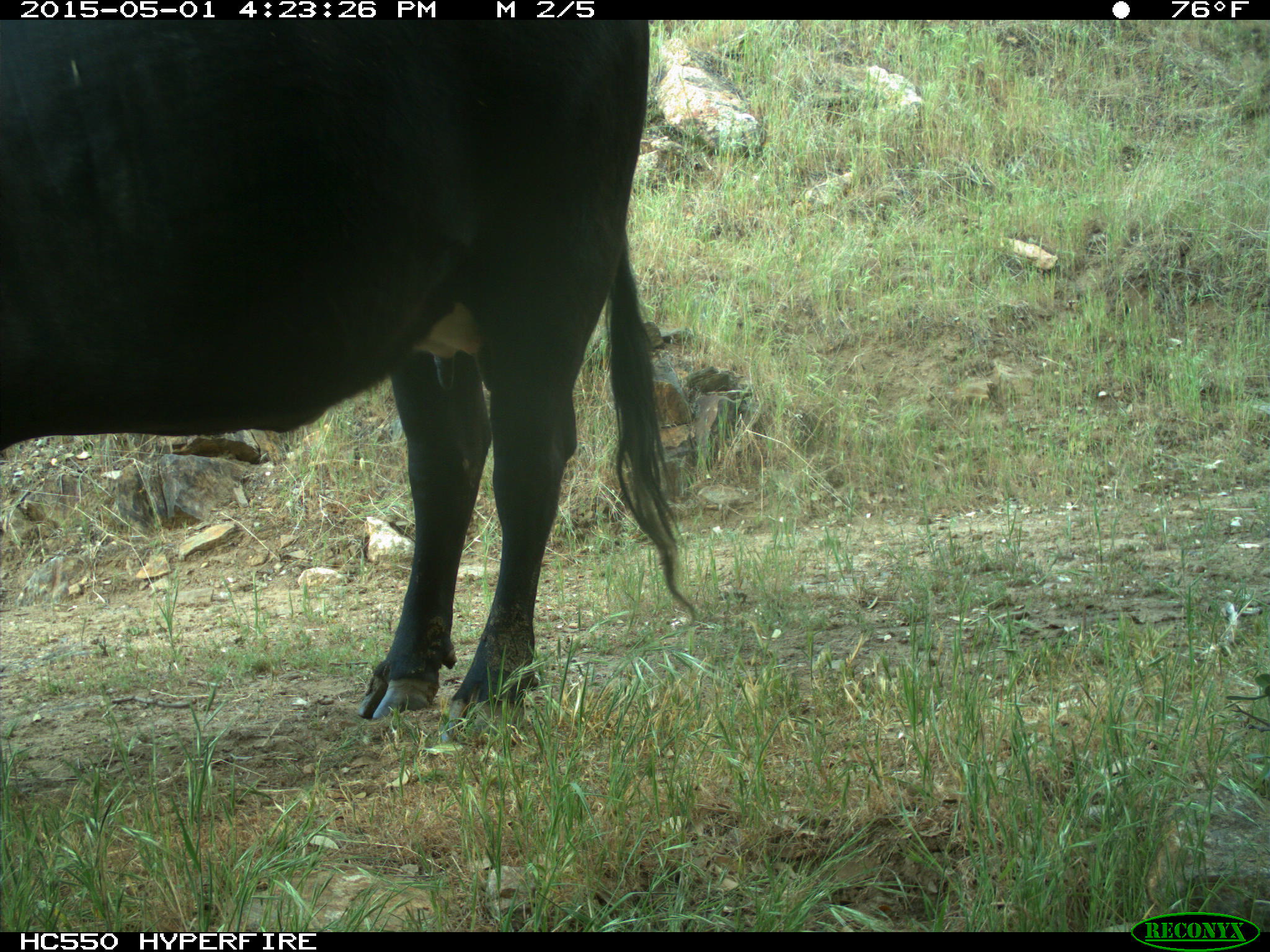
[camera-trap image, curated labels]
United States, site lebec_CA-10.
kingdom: Animalia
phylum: Chordata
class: Mammalia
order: Artiodactyla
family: Bovidae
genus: Bos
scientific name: Bos taurus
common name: domestic cow